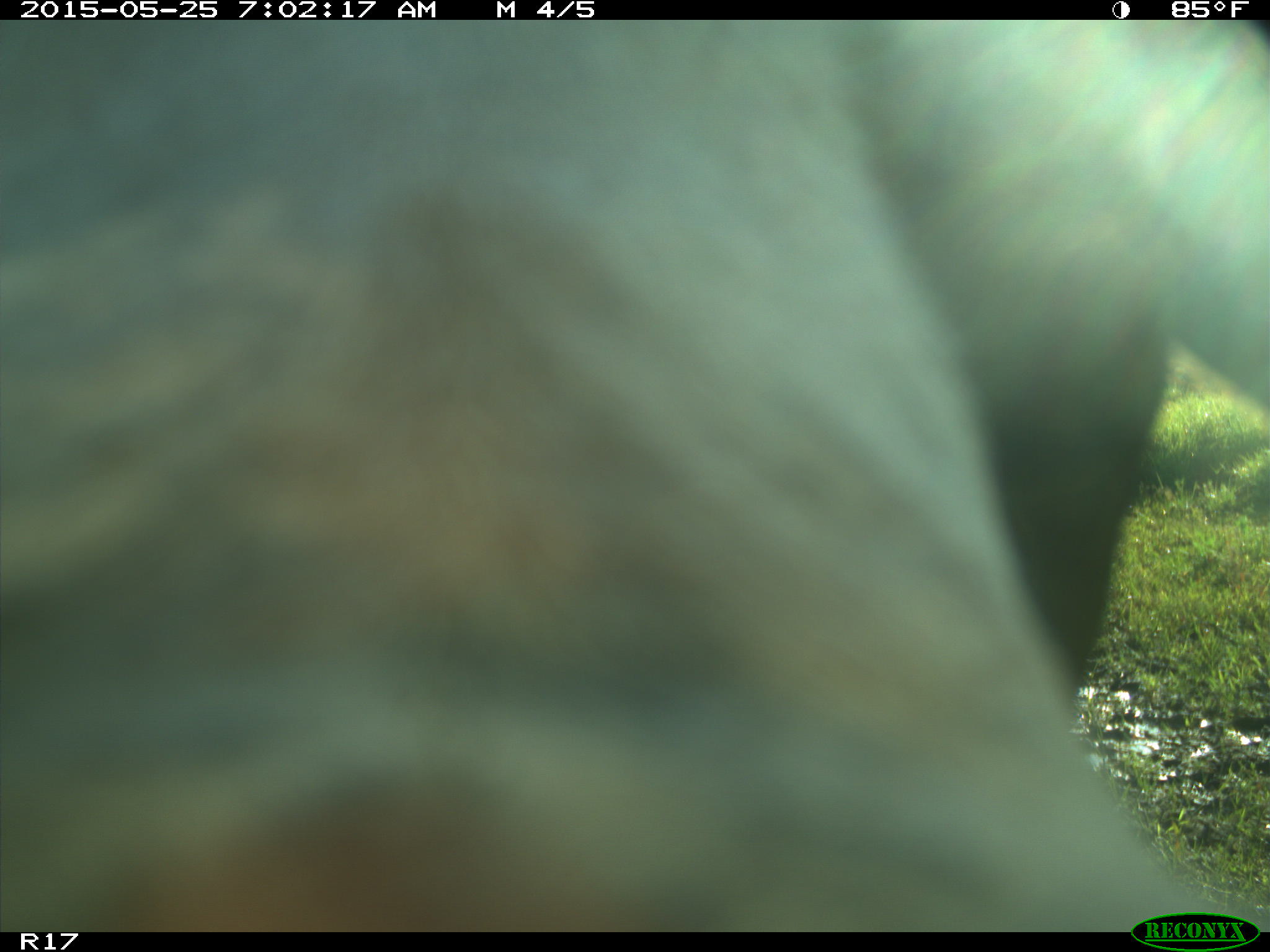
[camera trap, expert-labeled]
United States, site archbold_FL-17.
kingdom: Animalia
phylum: Chordata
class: Mammalia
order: Artiodactyla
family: Bovidae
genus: Bos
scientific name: Bos taurus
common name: domestic cow